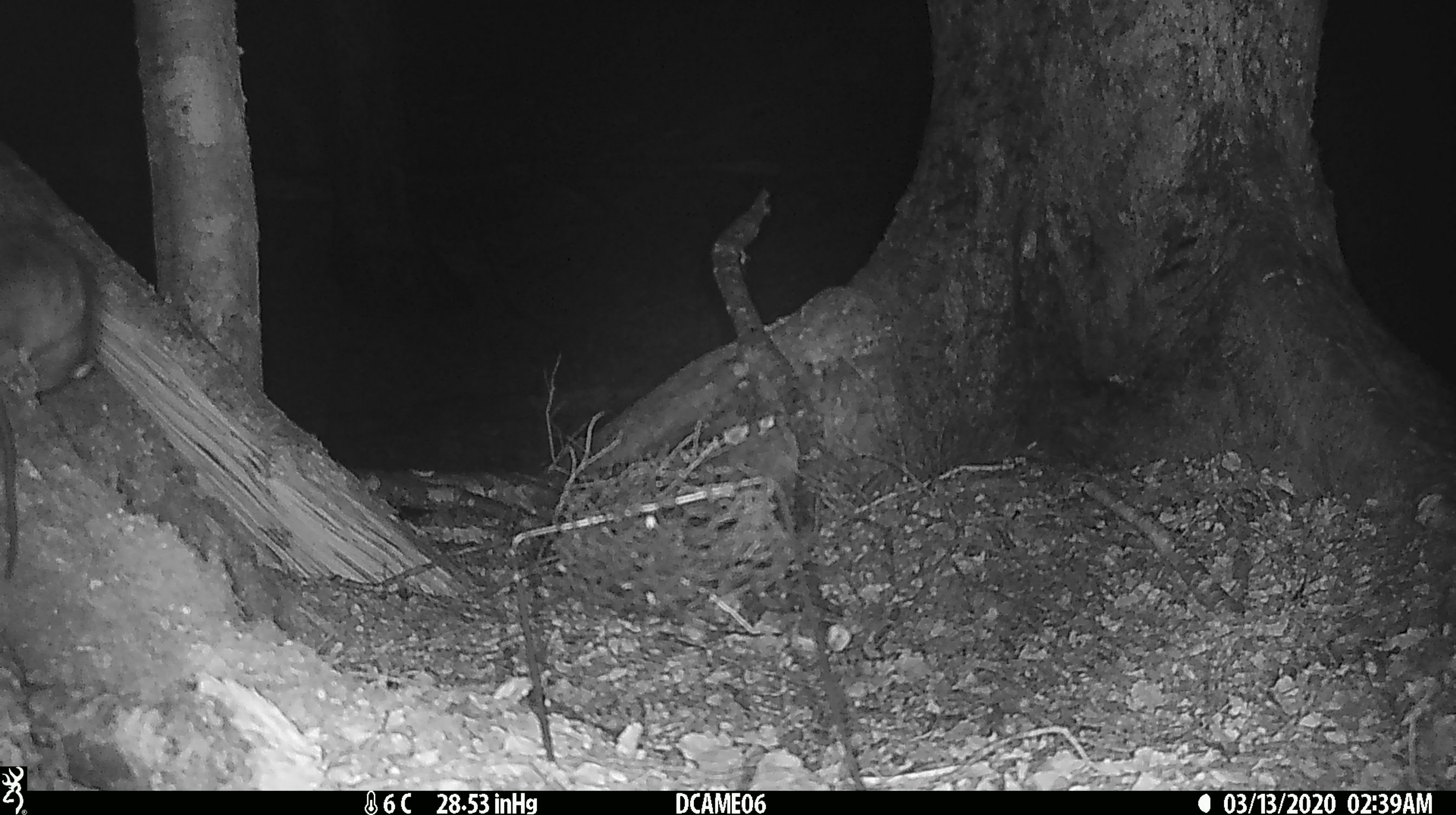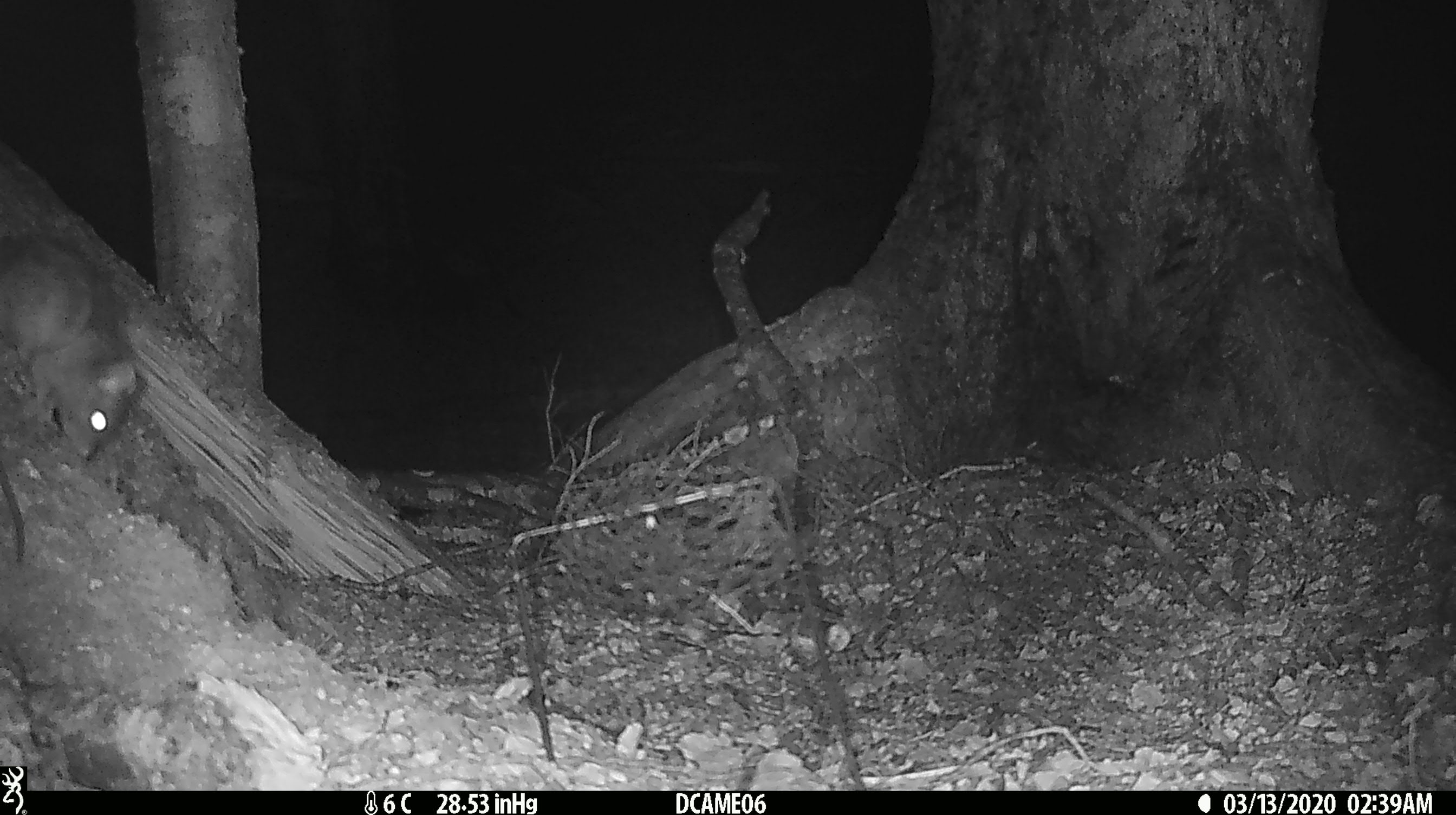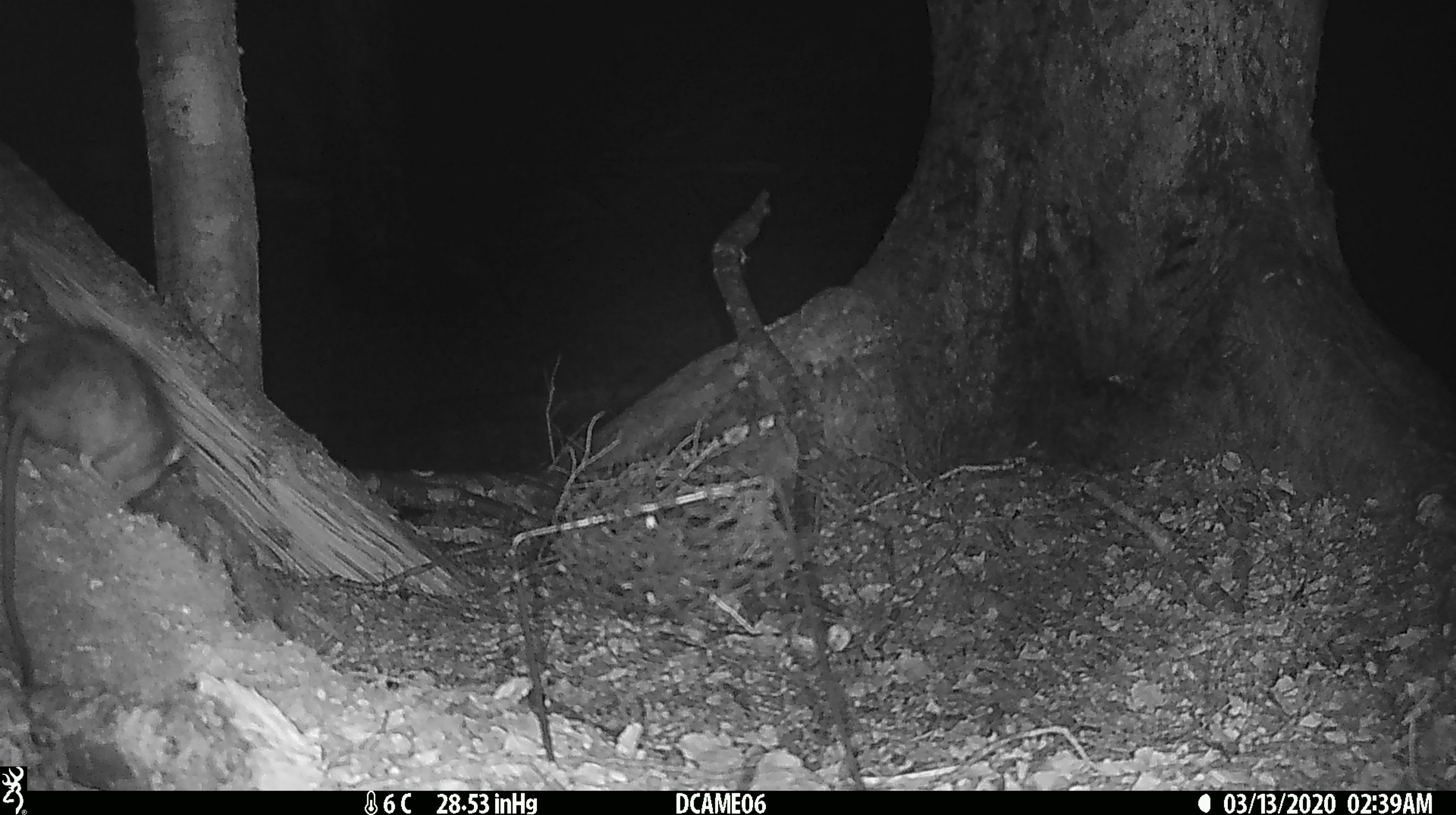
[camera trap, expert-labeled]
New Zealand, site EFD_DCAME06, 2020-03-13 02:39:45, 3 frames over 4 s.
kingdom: Animalia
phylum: Chordata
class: Mammalia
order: Rodentia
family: Muridae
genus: Rattus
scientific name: Rattus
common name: rat